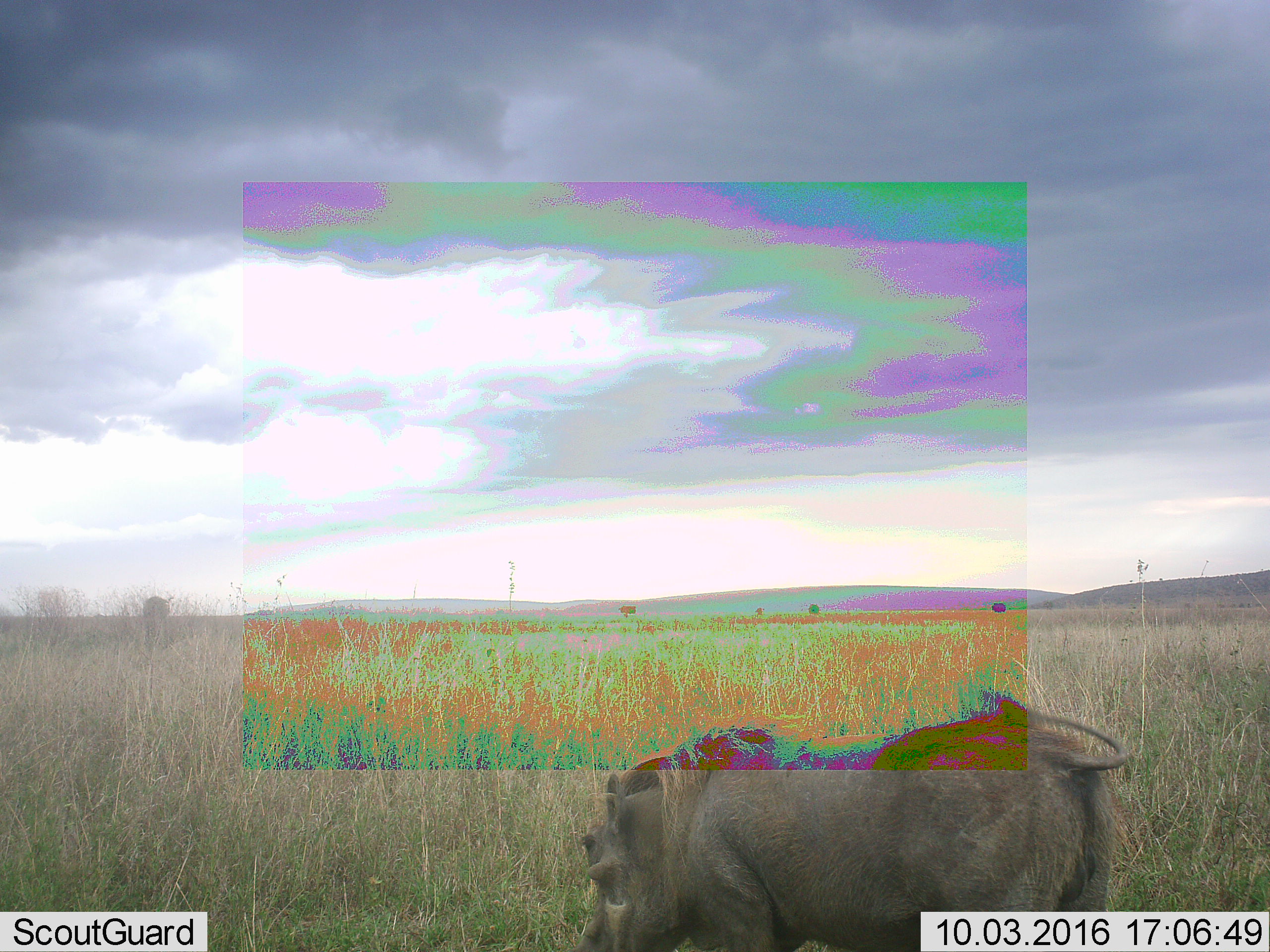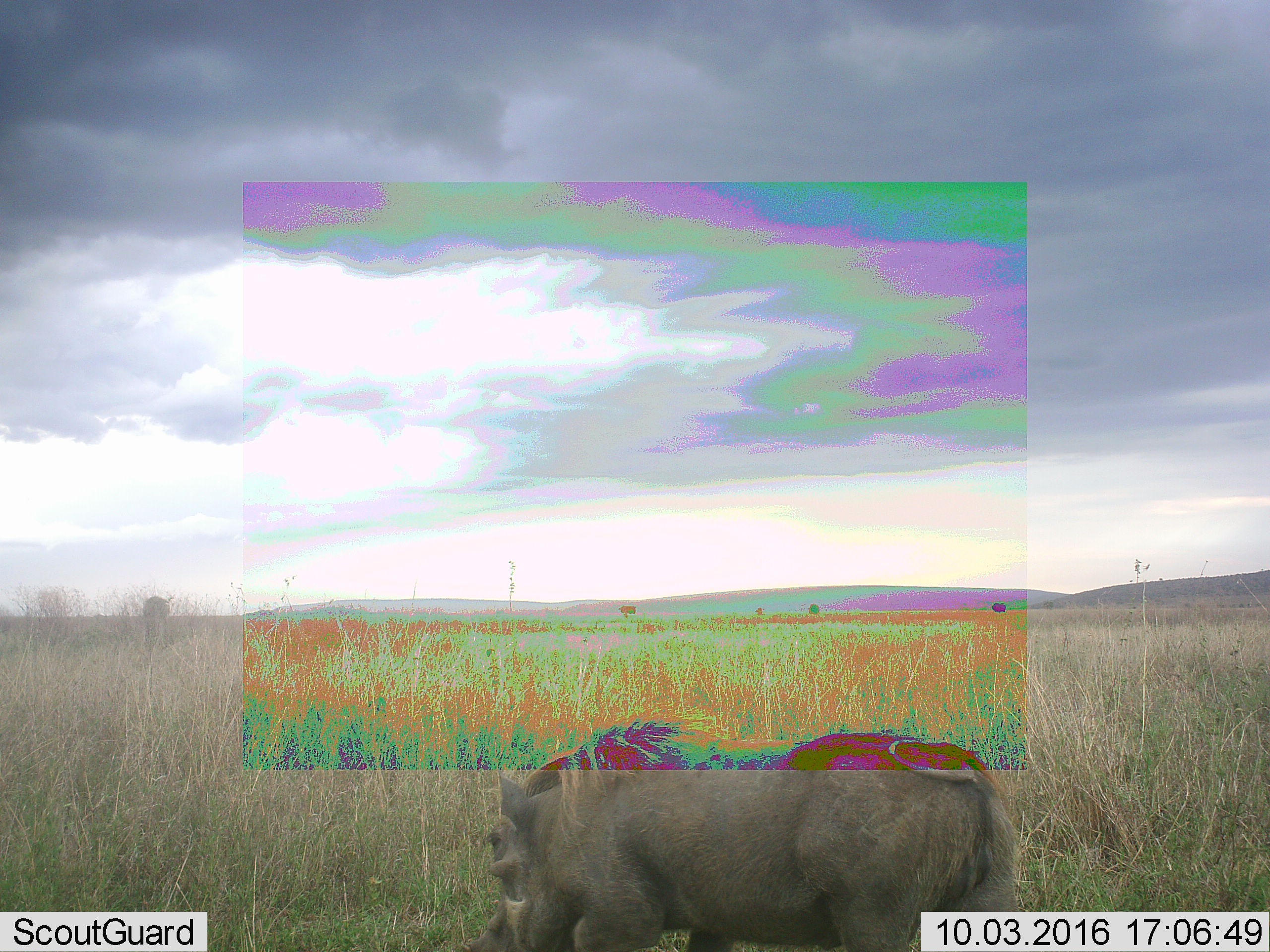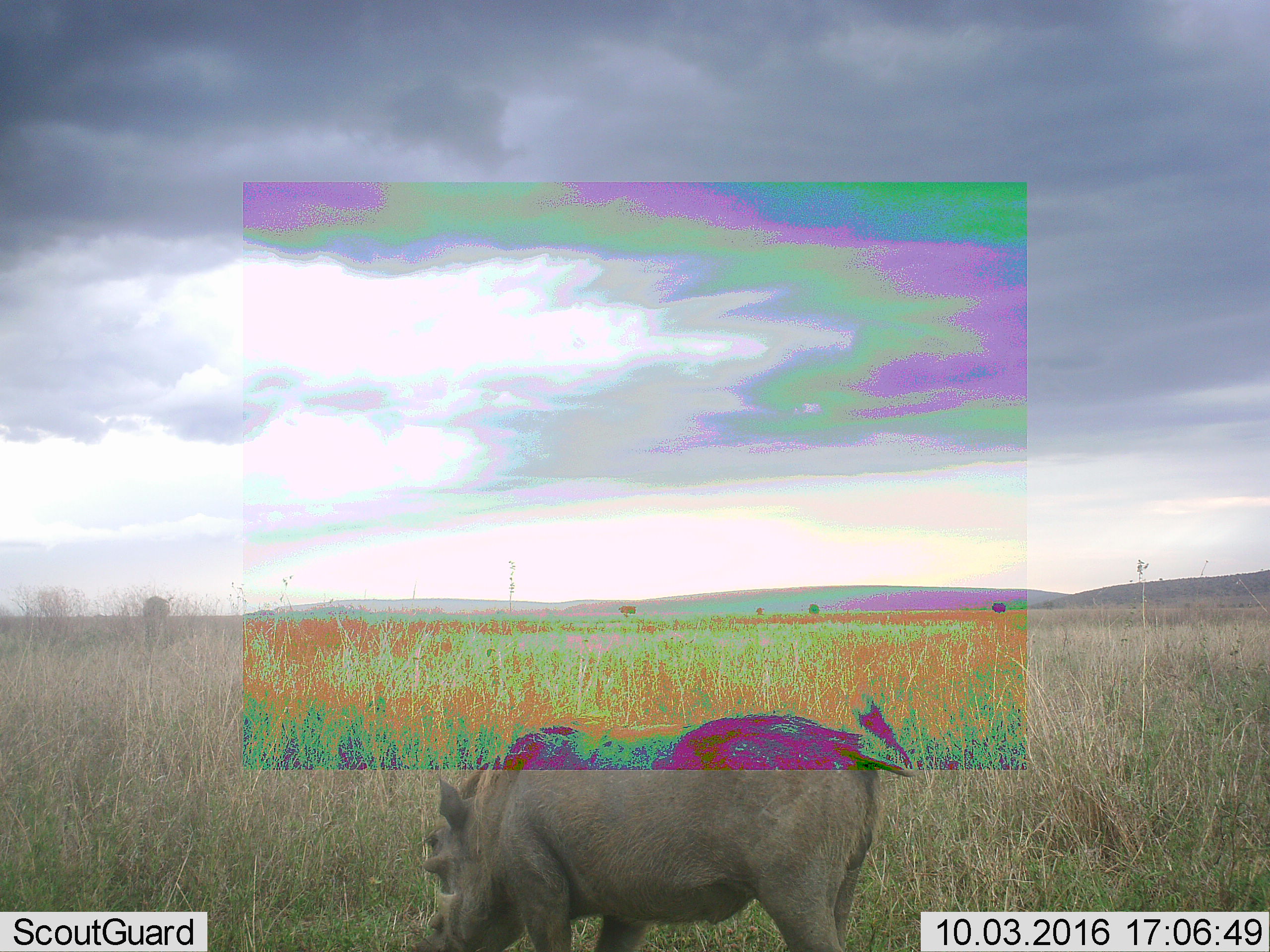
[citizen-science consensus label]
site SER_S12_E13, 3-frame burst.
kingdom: Animalia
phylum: Chordata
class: Mammalia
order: Artiodactyla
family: Suidae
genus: Phacochoerus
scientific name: Phacochoerus africanus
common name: warthog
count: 1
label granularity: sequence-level